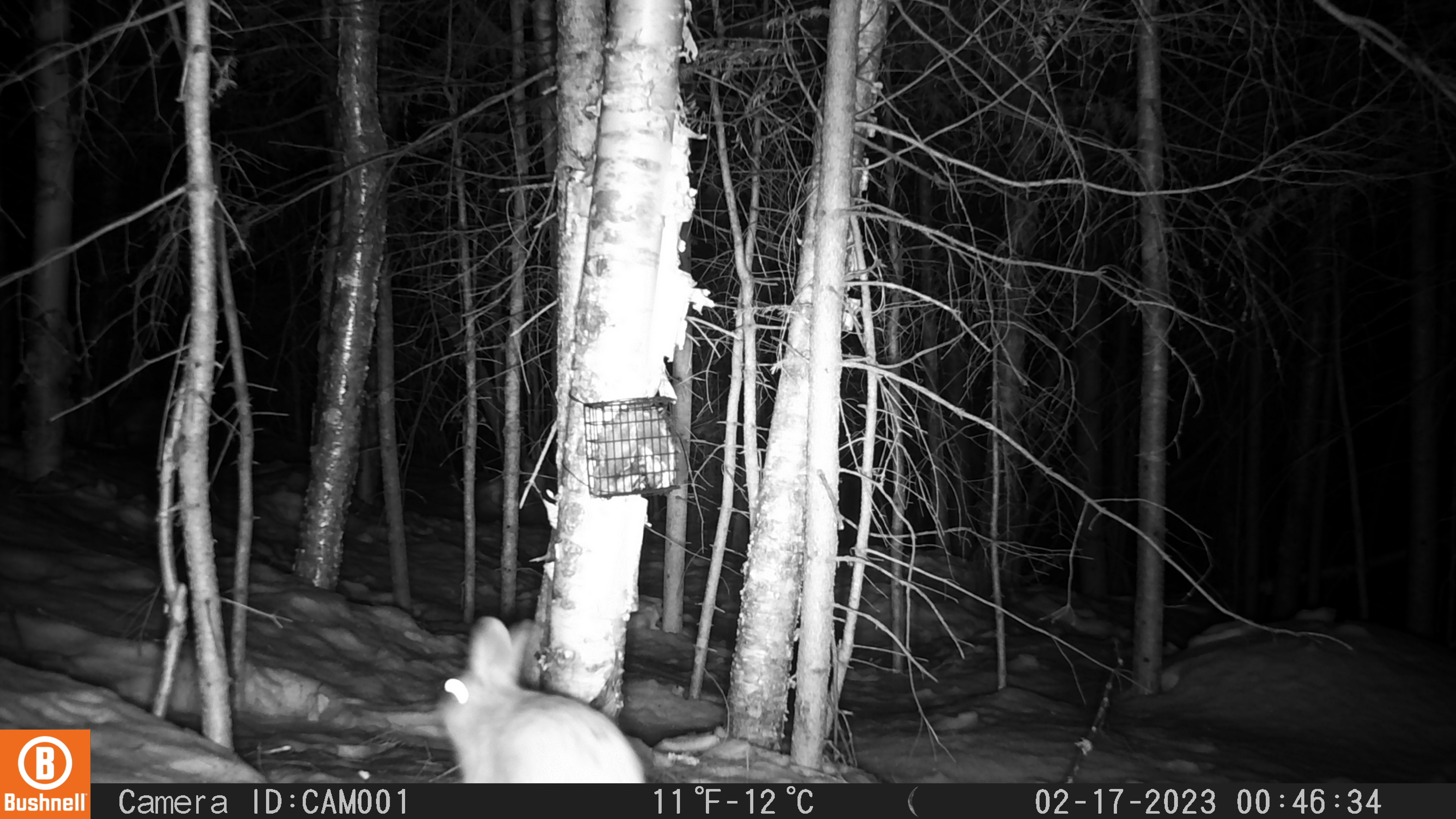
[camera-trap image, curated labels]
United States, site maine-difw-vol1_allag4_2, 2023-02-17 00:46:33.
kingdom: Animalia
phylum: Chordata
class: Mammalia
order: Lagomorpha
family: Leporidae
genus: Lepus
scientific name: Lepus americanus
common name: snowshoe hare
Snowshoe hare (Lepus americanus).